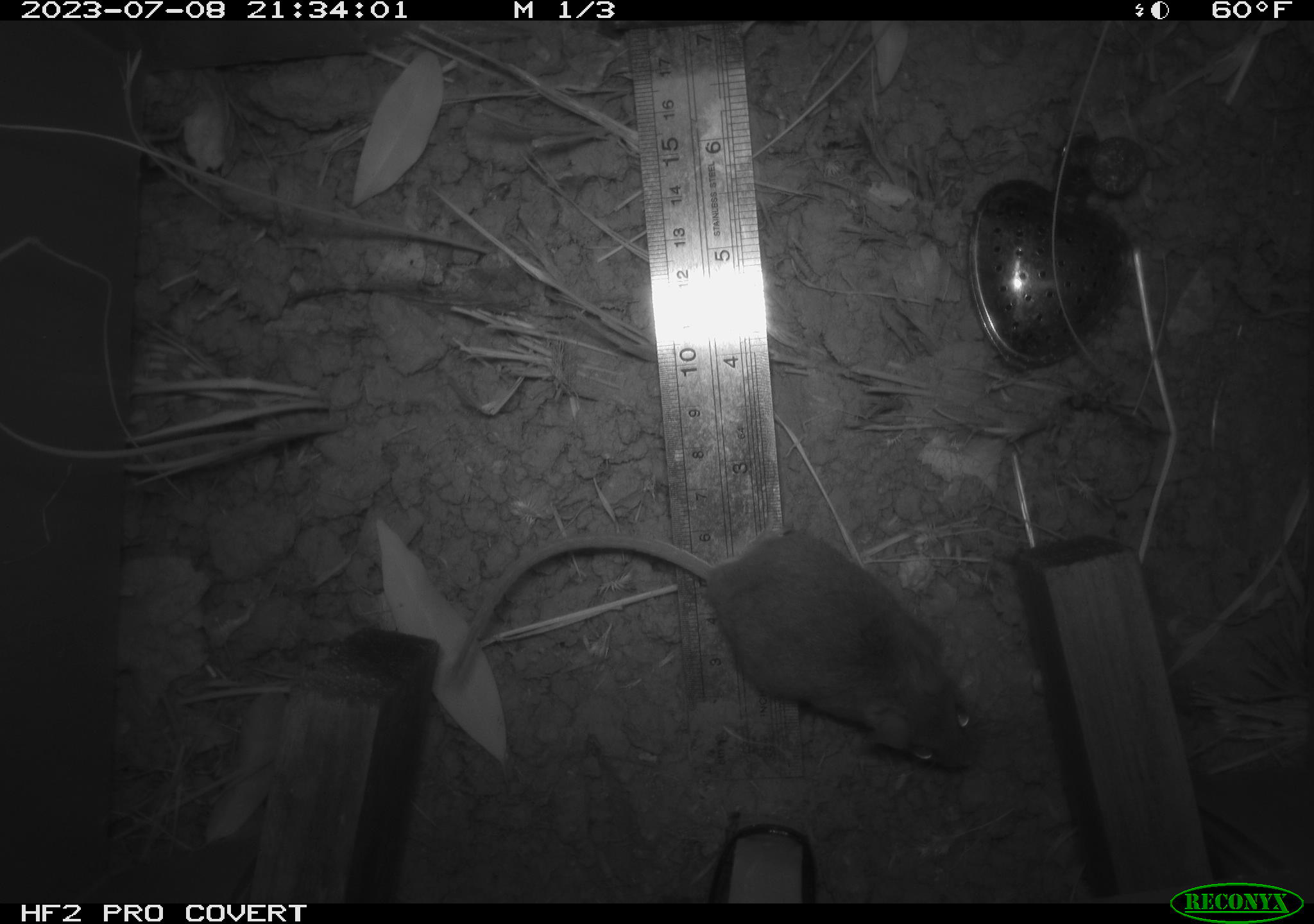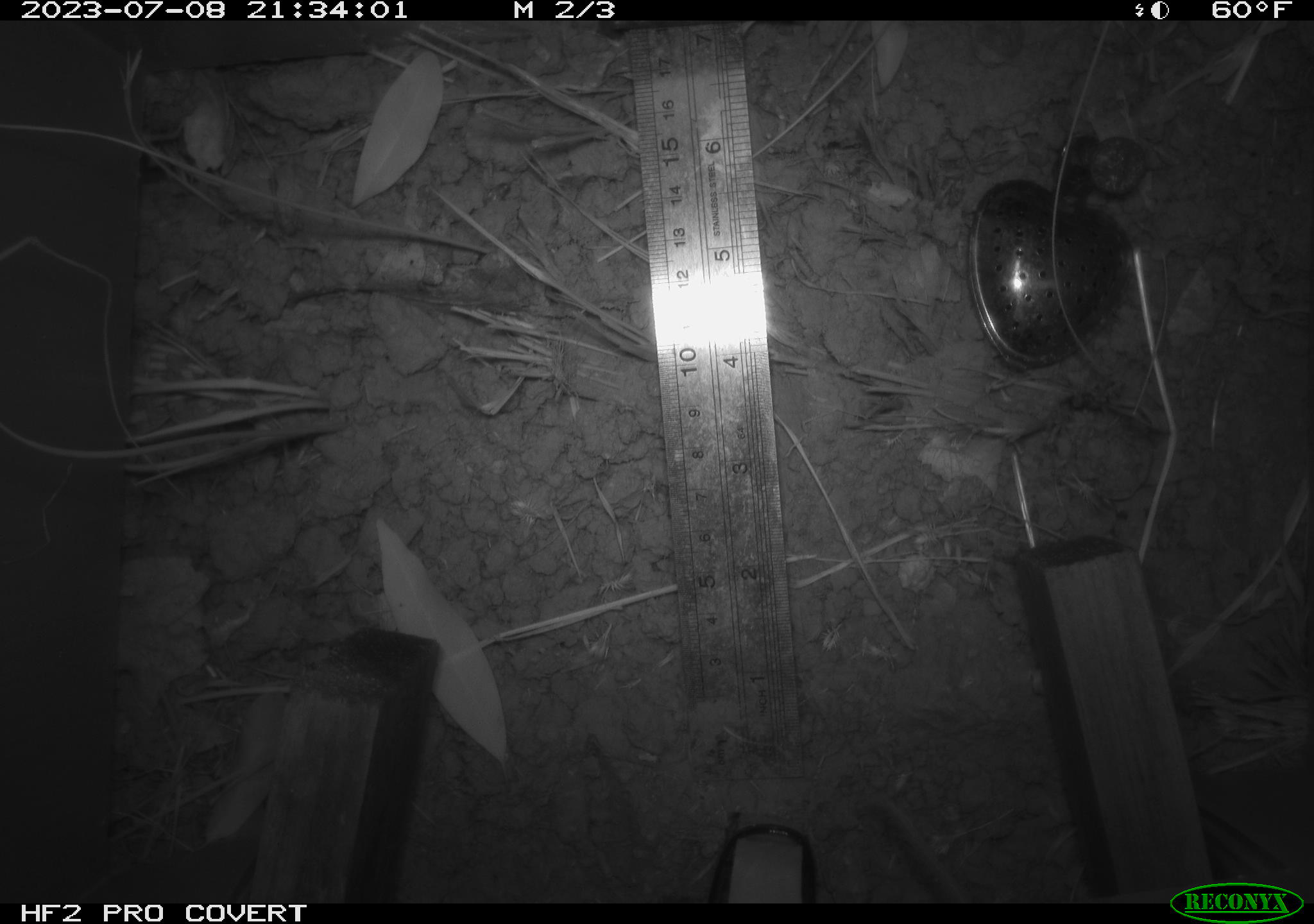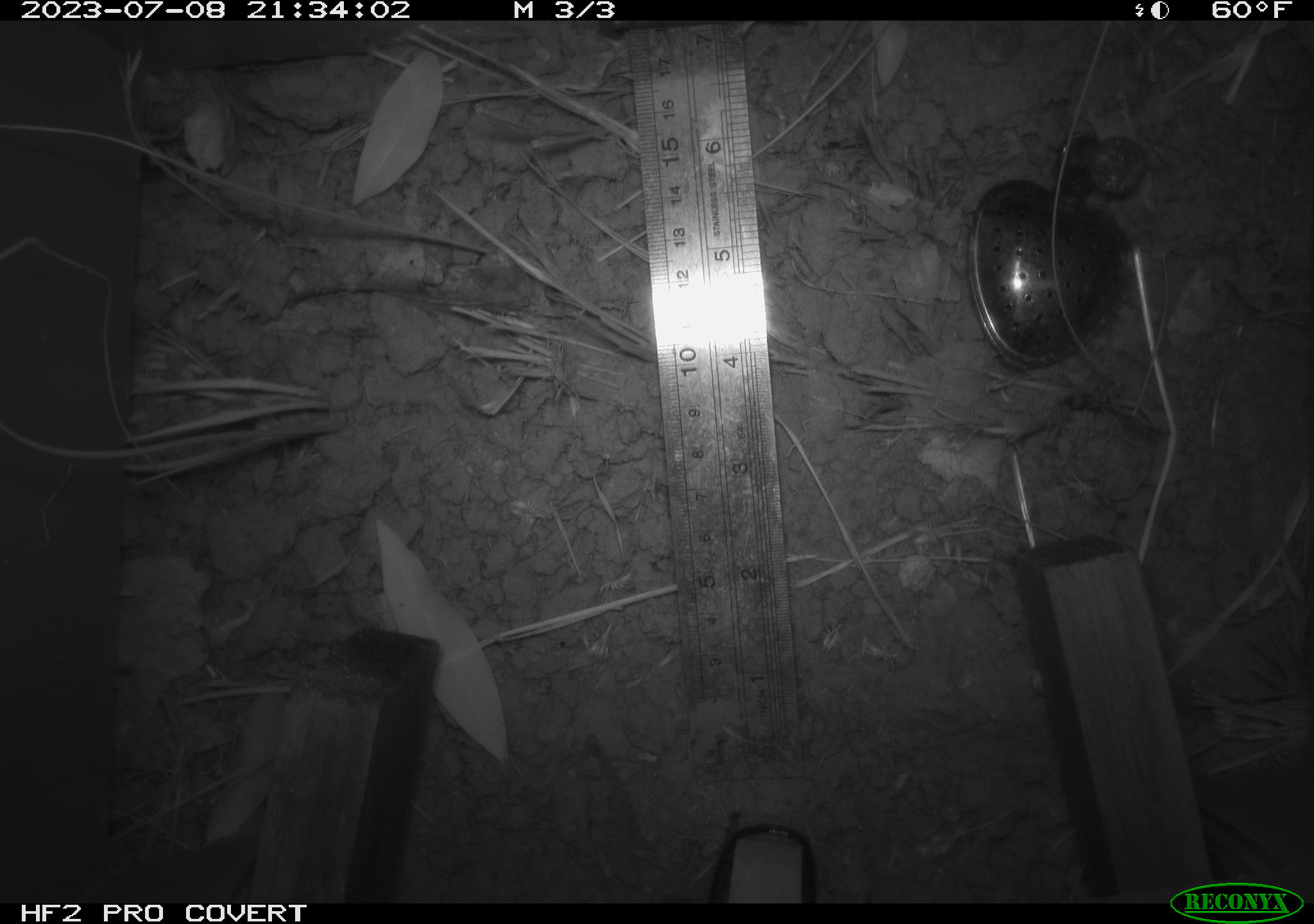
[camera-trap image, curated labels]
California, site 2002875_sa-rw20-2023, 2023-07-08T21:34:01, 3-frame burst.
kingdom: Animalia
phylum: Chordata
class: Mammalia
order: Rodentia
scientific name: Rodentia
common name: mouse species